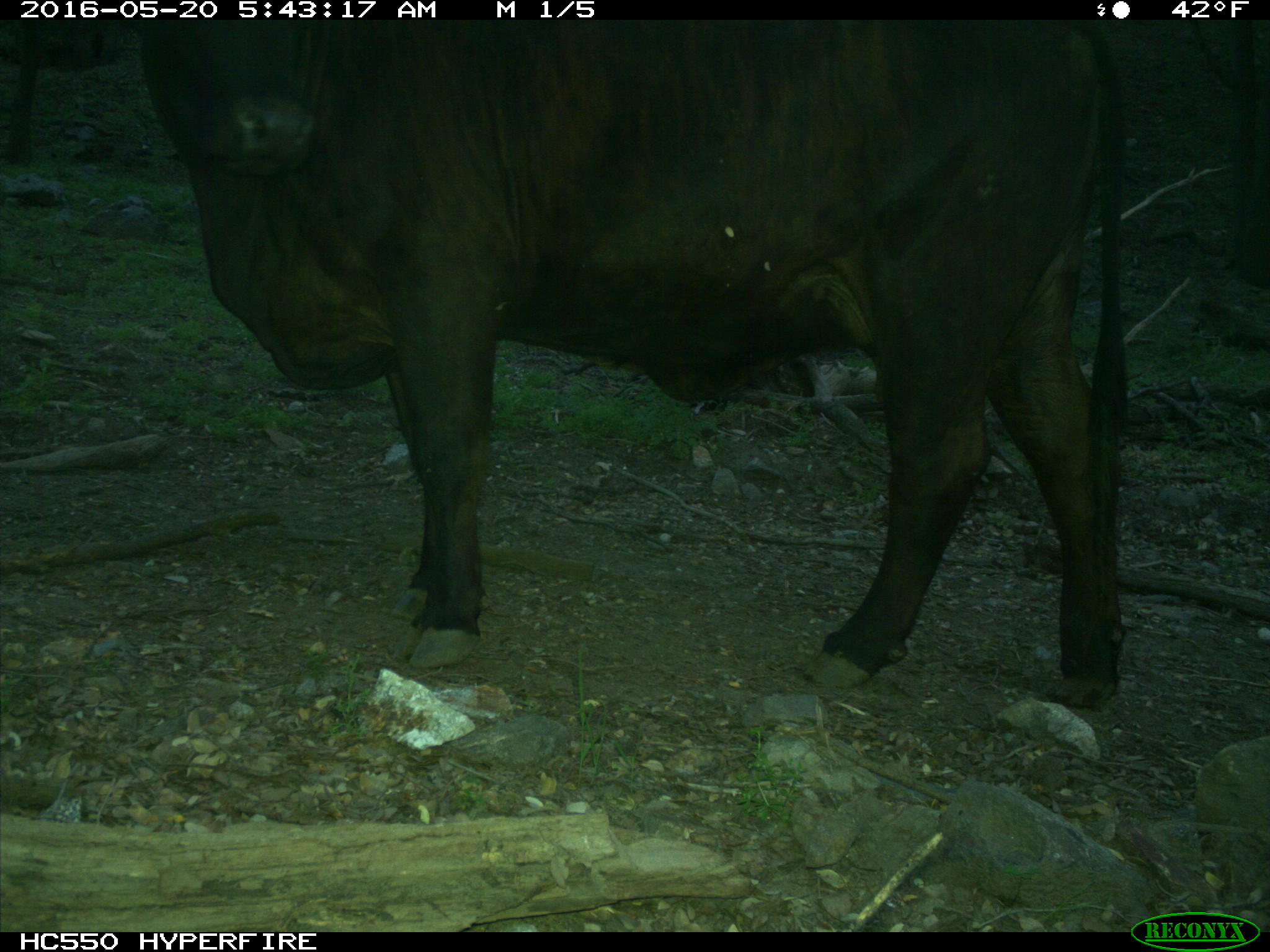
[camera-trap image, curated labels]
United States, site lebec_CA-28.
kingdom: Animalia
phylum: Chordata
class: Mammalia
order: Artiodactyla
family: Bovidae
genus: Bos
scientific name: Bos taurus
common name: domestic cow